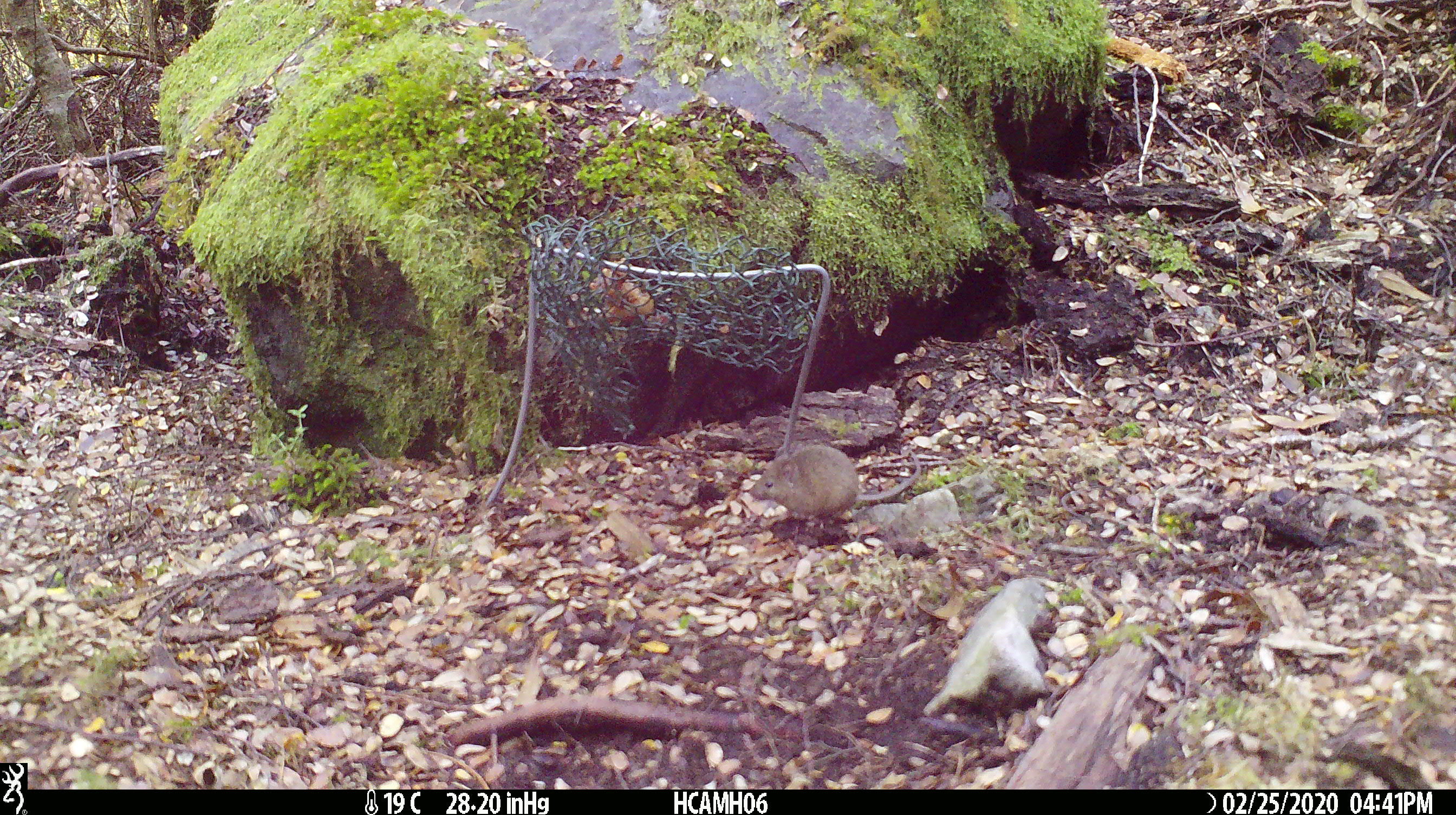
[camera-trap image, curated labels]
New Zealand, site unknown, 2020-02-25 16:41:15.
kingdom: Animalia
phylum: Chordata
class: Mammalia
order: Rodentia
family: Muridae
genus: Mus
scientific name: Mus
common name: mouse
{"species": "mouse (Mus)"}